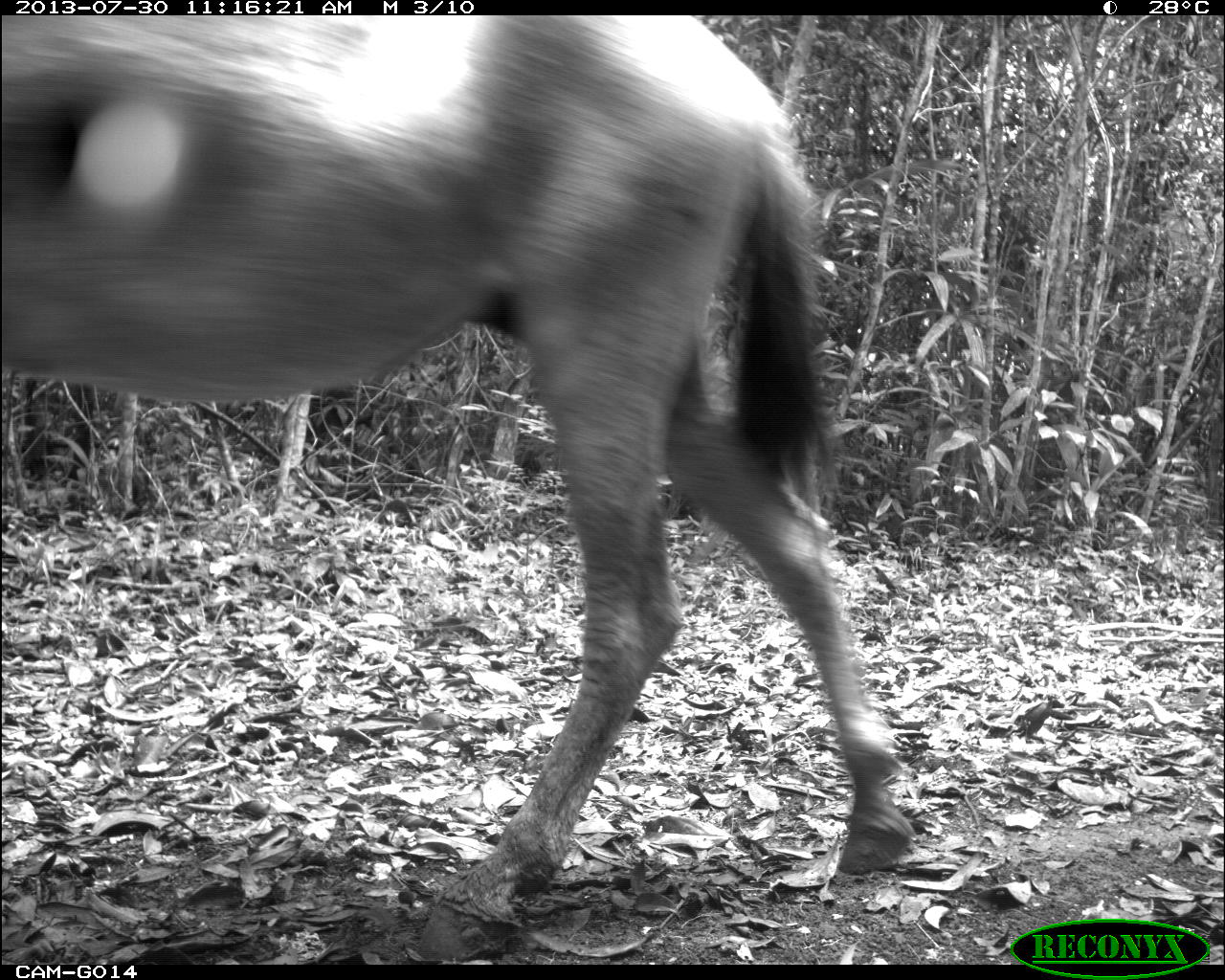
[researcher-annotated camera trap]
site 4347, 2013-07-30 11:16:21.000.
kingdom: Animalia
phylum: Chordata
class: Mammalia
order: Perissodactyla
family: Equidae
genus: Equus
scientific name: Equus ferus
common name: wild horse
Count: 2.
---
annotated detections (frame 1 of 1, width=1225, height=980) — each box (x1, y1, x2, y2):
equus ferus: (0, 14, 912, 963)